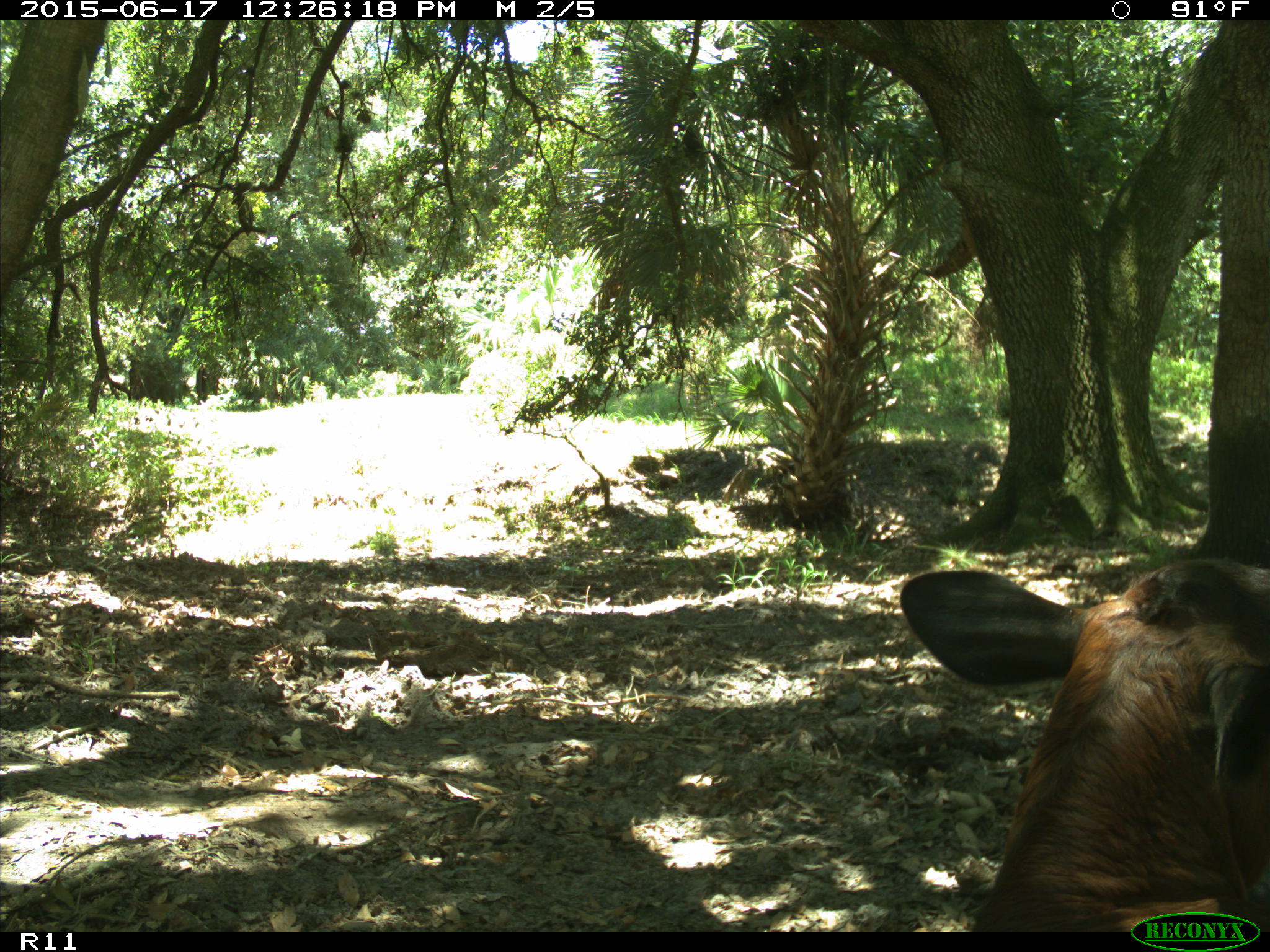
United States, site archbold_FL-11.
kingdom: Animalia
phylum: Chordata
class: Mammalia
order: Artiodactyla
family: Bovidae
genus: Bos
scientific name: Bos taurus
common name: domestic cow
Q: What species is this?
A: Bos taurus (domestic cow).